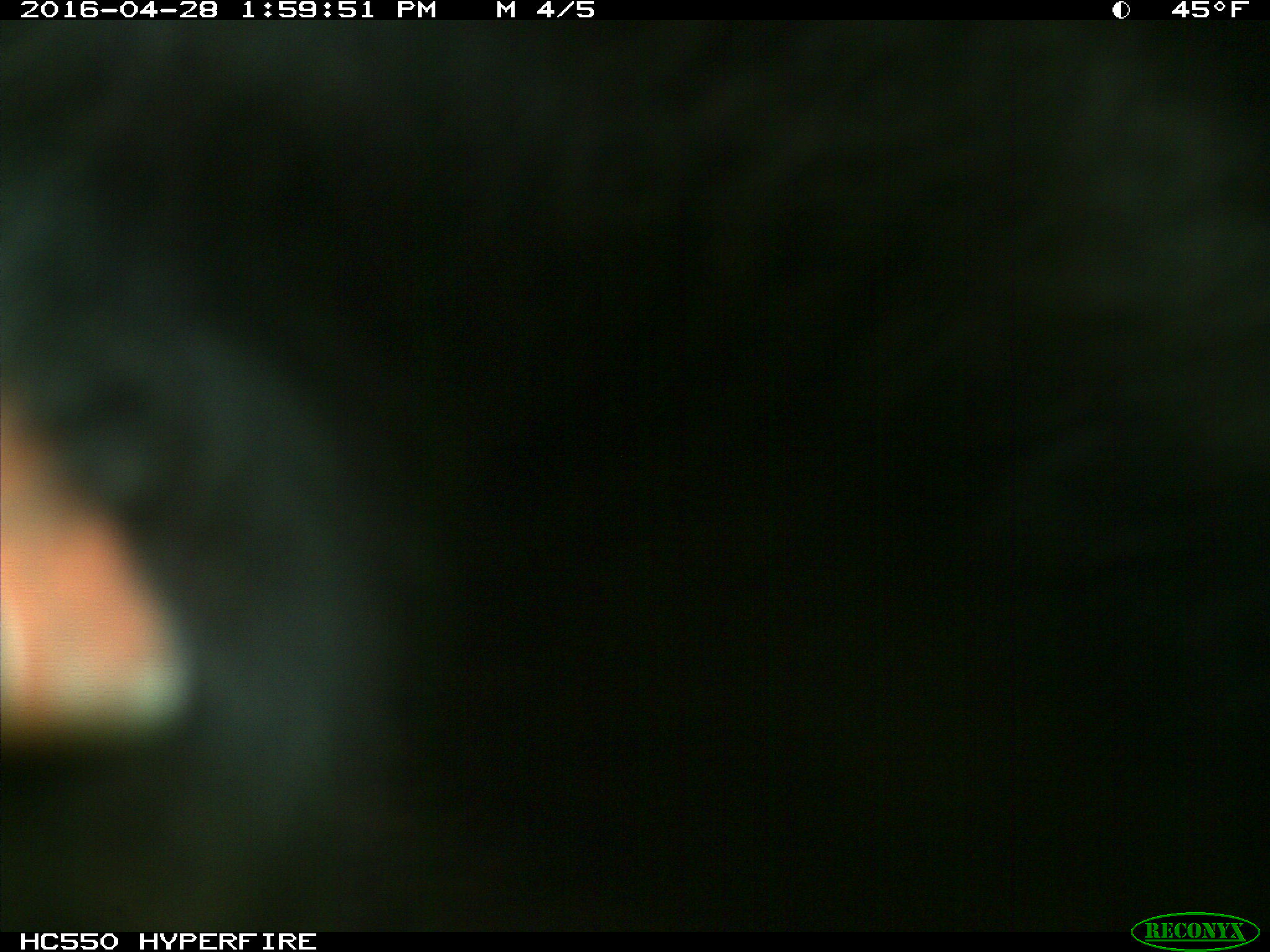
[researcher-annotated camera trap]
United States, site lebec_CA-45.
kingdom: Animalia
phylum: Chordata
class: Mammalia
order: Artiodactyla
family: Bovidae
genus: Bos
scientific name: Bos taurus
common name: domestic cow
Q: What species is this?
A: Bos taurus (domestic cow).